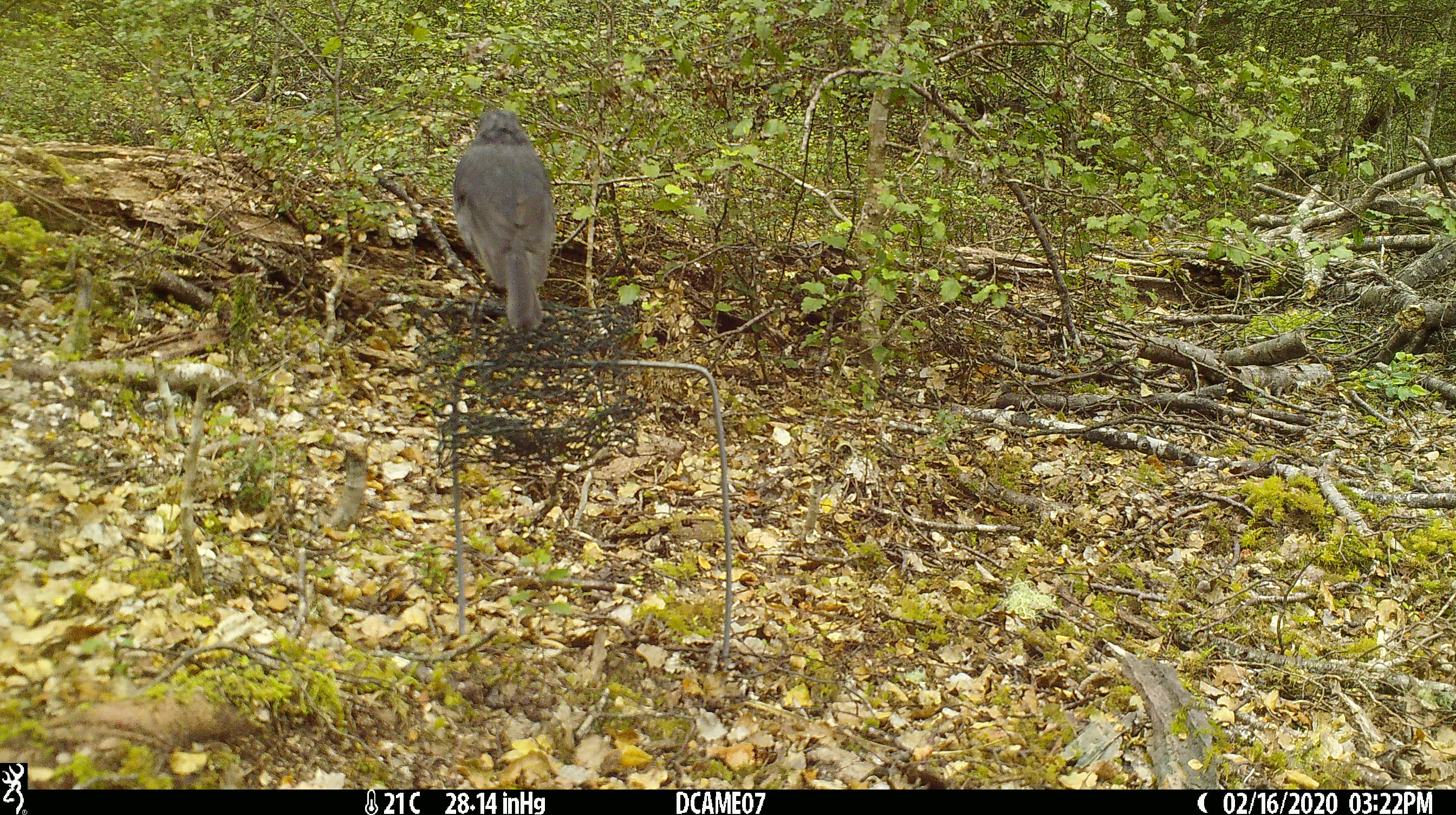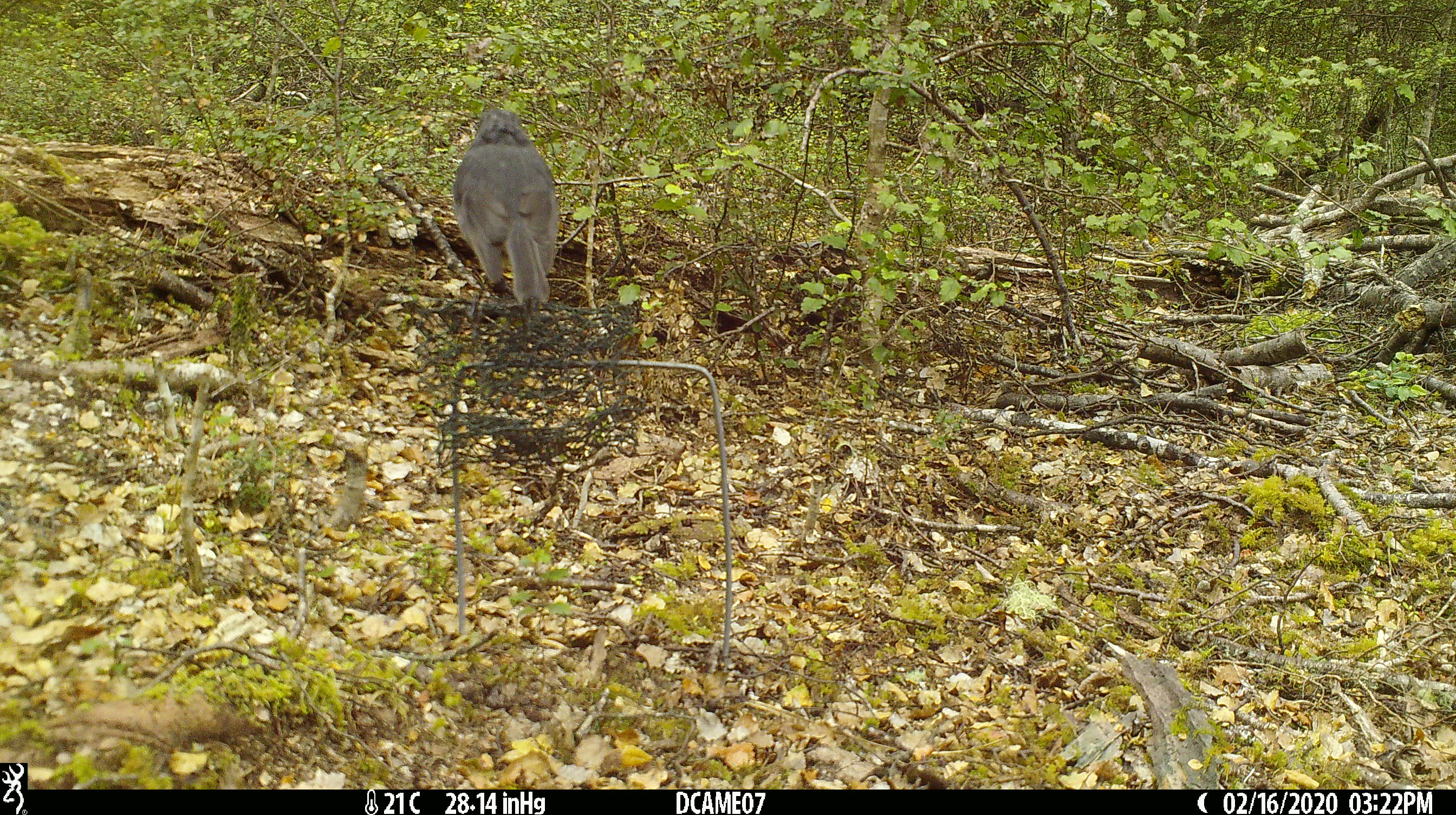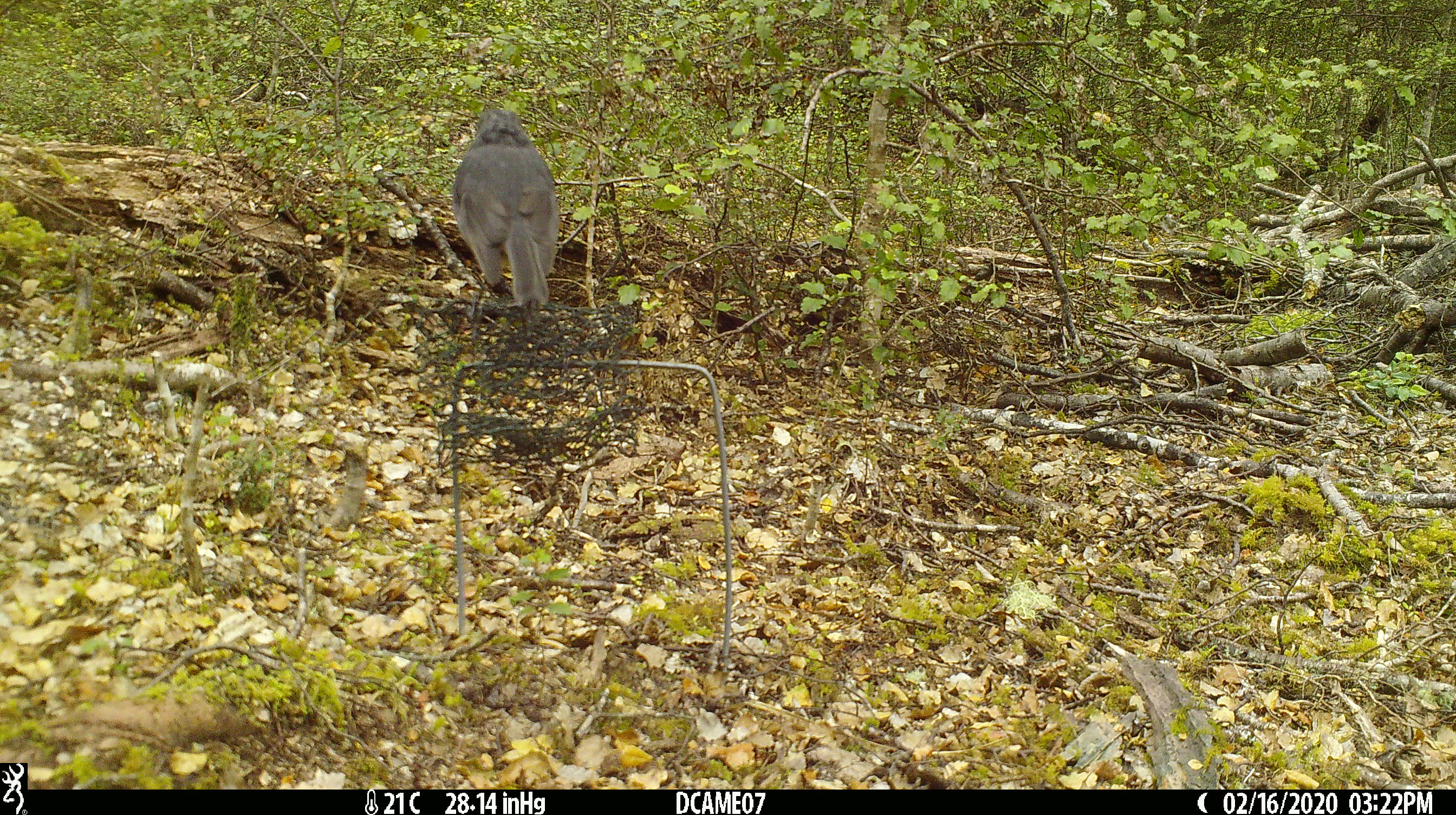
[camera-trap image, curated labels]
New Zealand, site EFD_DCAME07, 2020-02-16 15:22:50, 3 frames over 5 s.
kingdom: Animalia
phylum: Chordata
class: Aves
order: Passeriformes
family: Petroicidae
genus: Petroica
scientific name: Petroica australis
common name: new zealand robin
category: robin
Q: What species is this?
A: Robin (new zealand robin) (Petroica australis).